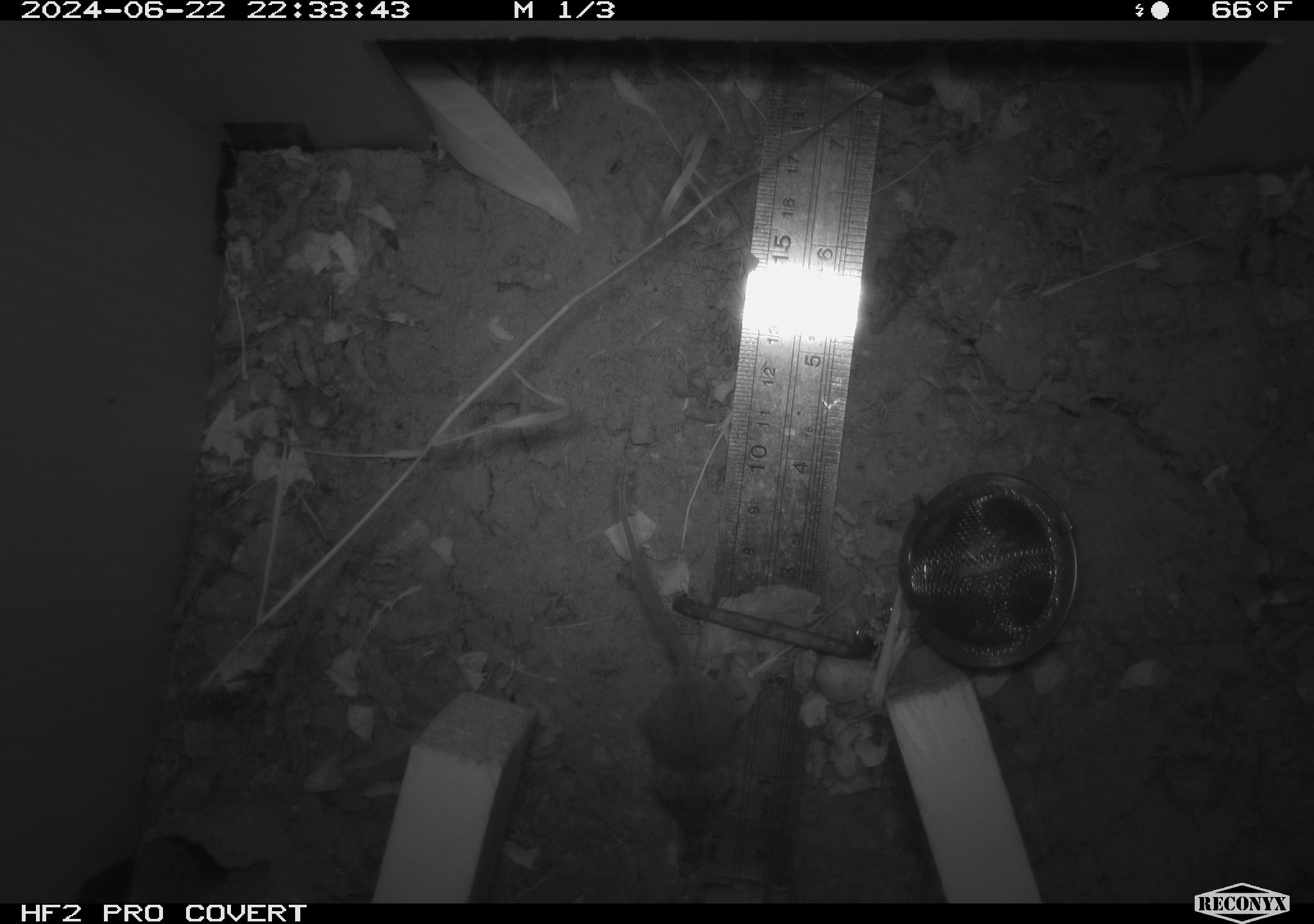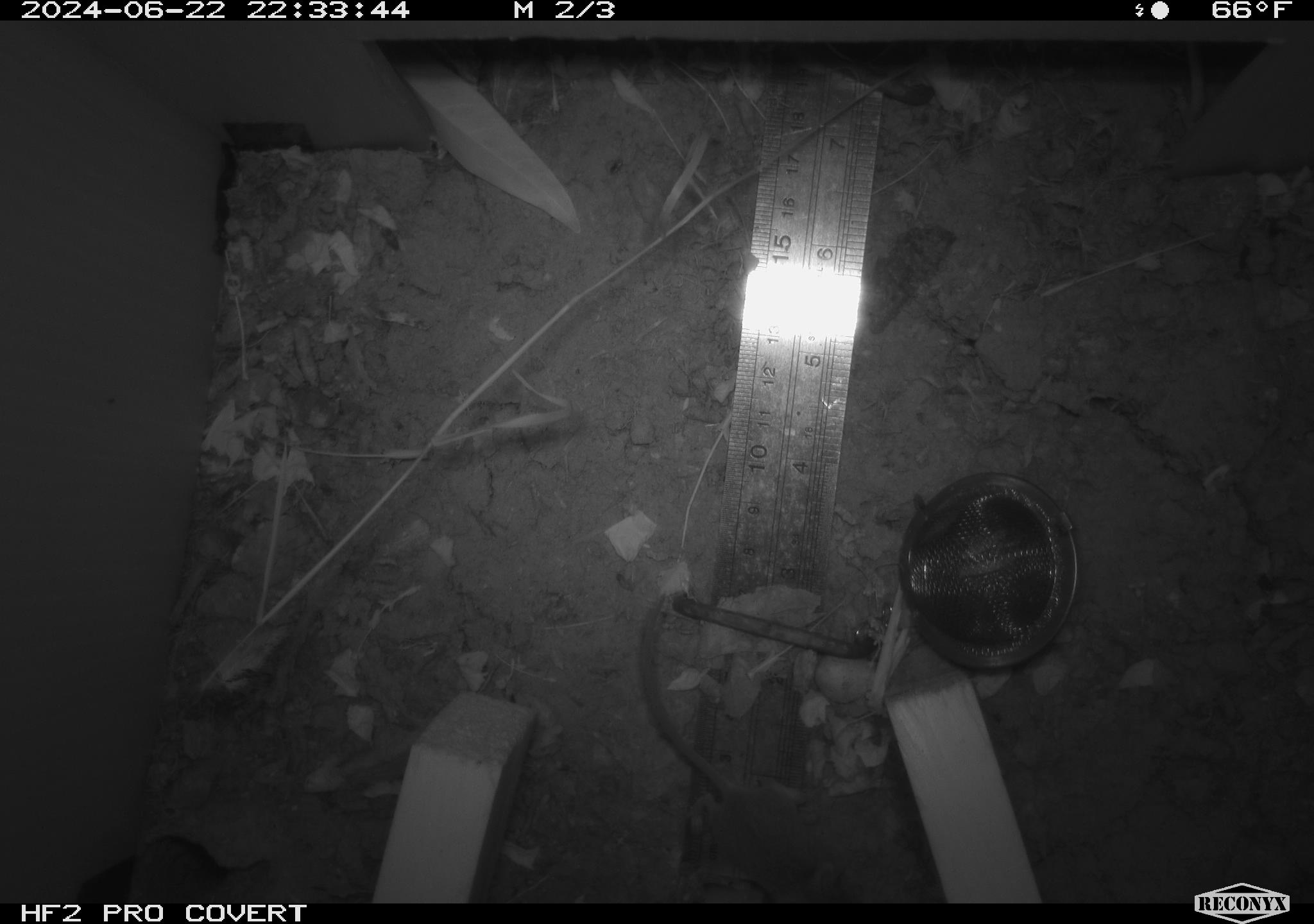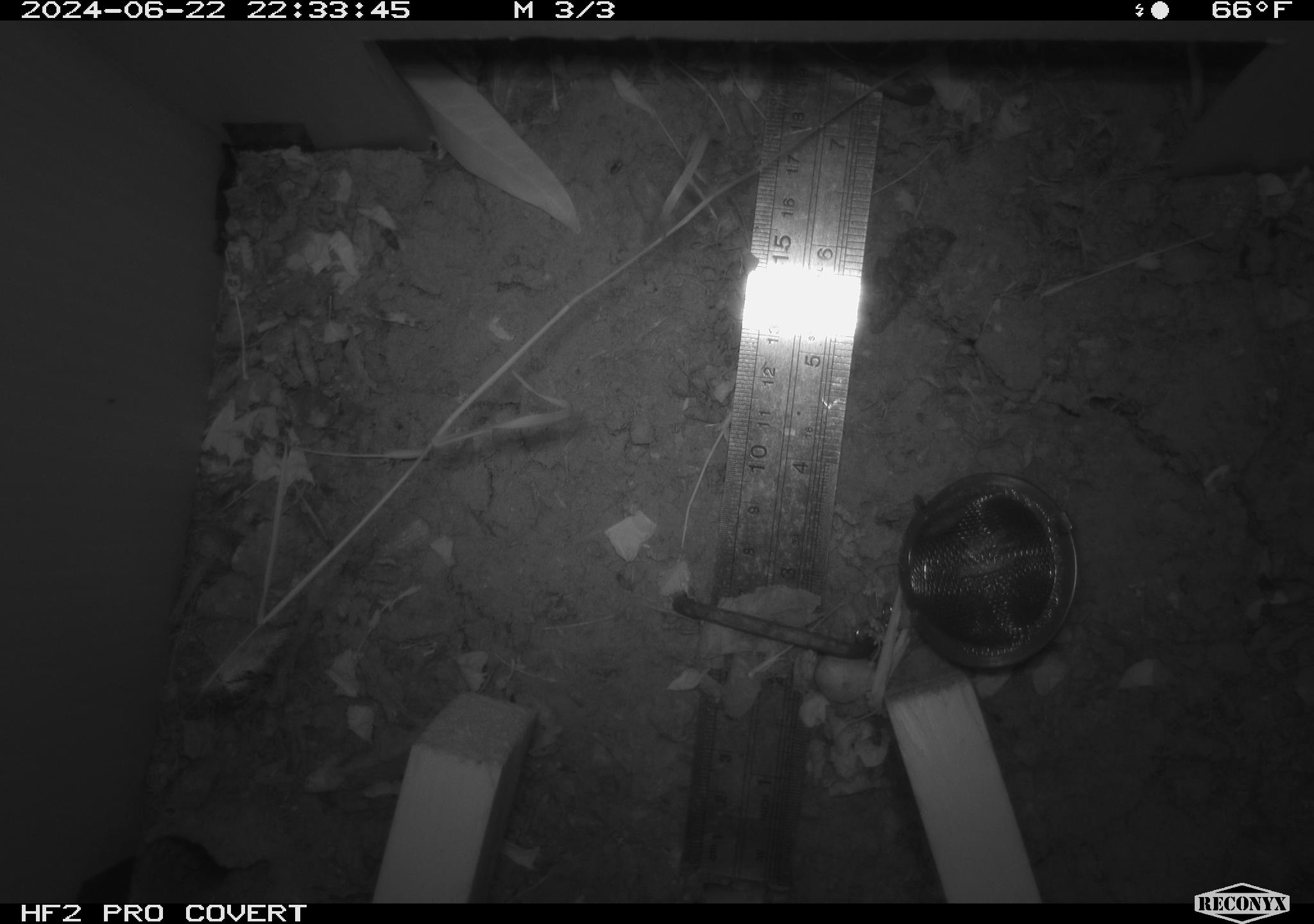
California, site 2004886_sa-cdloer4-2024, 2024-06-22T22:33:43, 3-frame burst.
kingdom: Animalia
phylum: Chordata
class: Mammalia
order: Rodentia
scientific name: Rodentia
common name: rodent